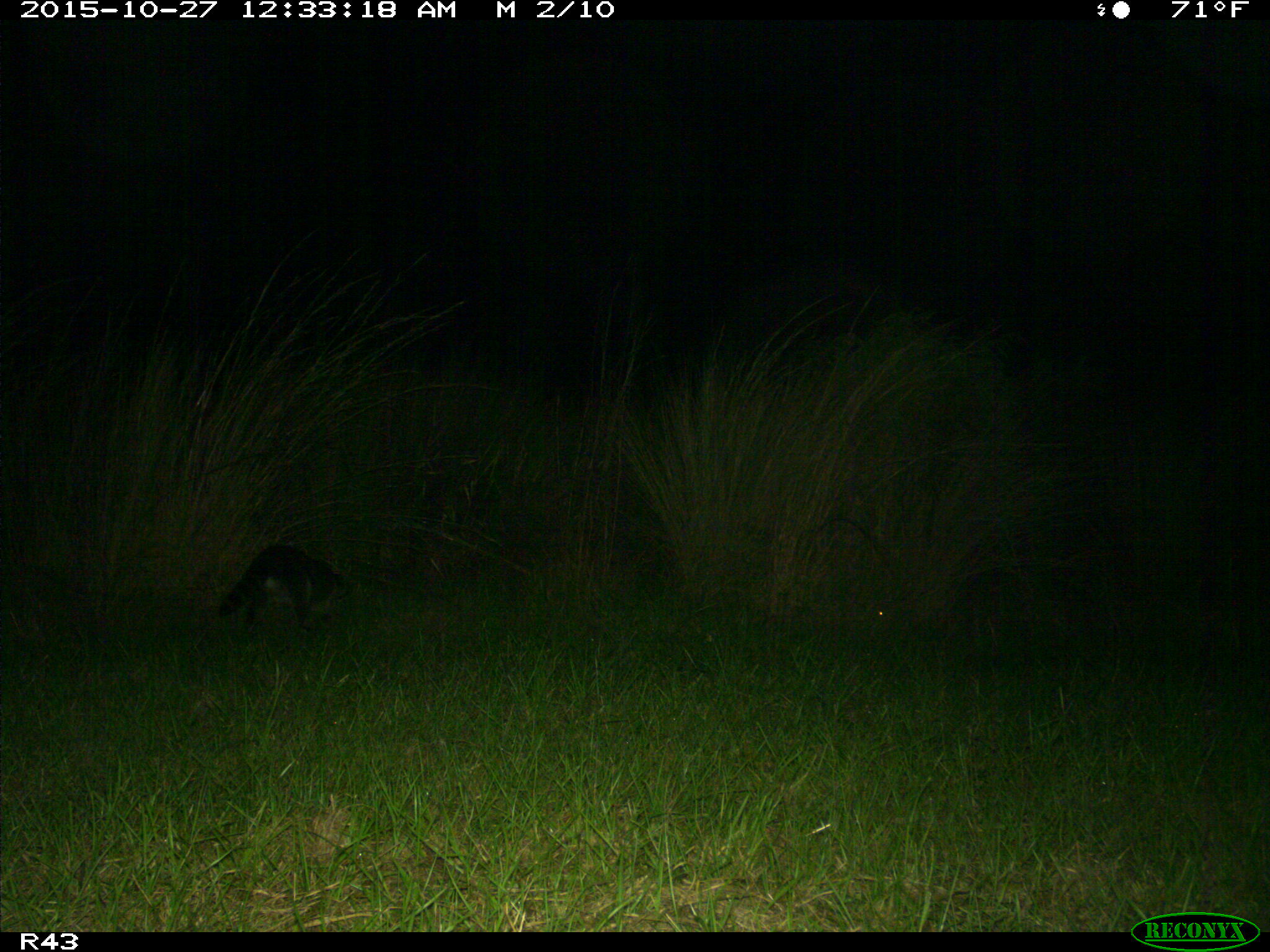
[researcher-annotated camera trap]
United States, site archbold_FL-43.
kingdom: Animalia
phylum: Chordata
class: Mammalia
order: Carnivora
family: Procyonidae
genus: Procyon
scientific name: Procyon lotor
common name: common raccoon